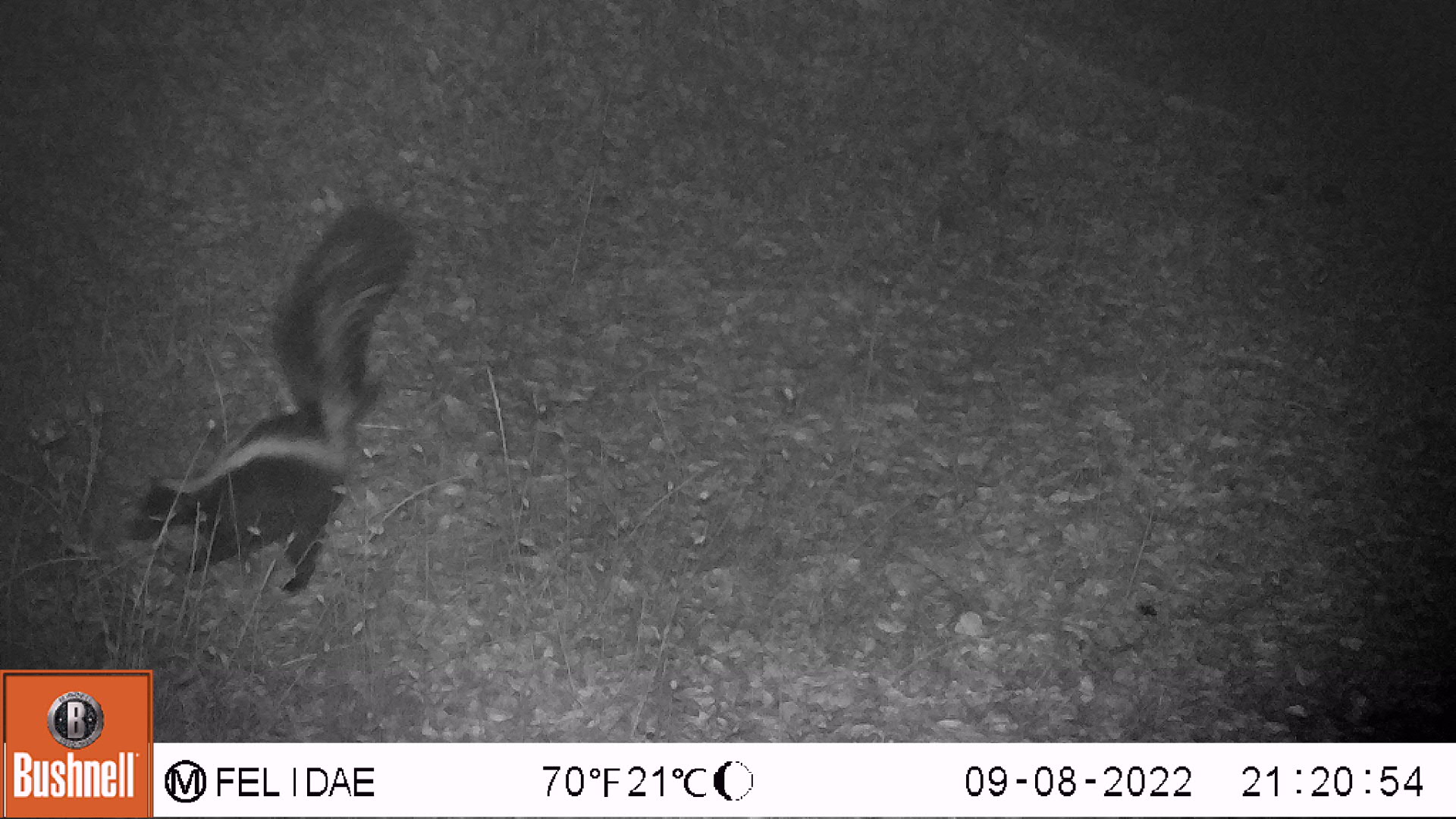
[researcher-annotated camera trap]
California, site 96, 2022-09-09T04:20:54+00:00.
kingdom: Animalia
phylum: Chordata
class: Mammalia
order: Carnivora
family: Mephitidae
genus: Mephitis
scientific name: Mephitis mephitis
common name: striped skunk